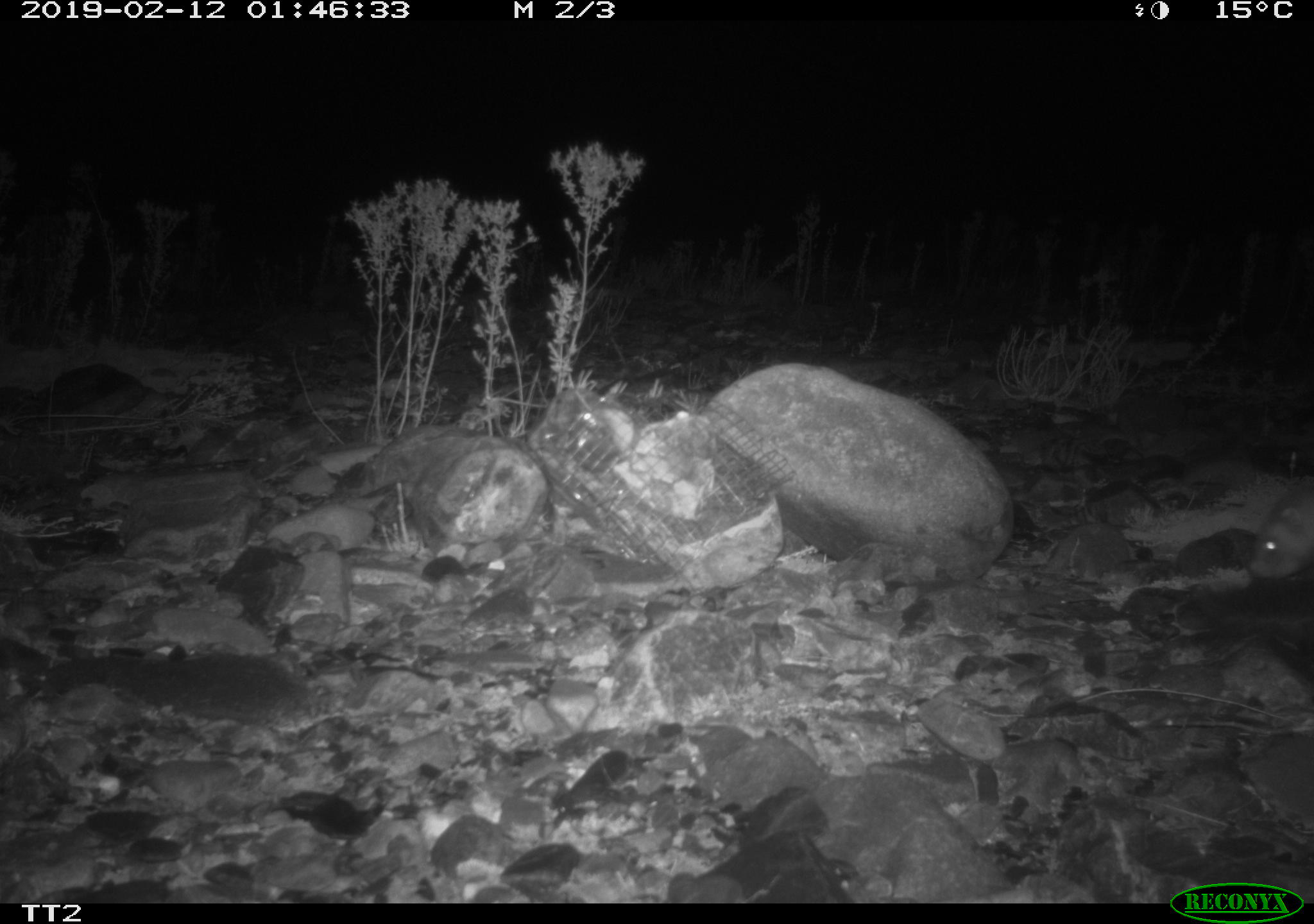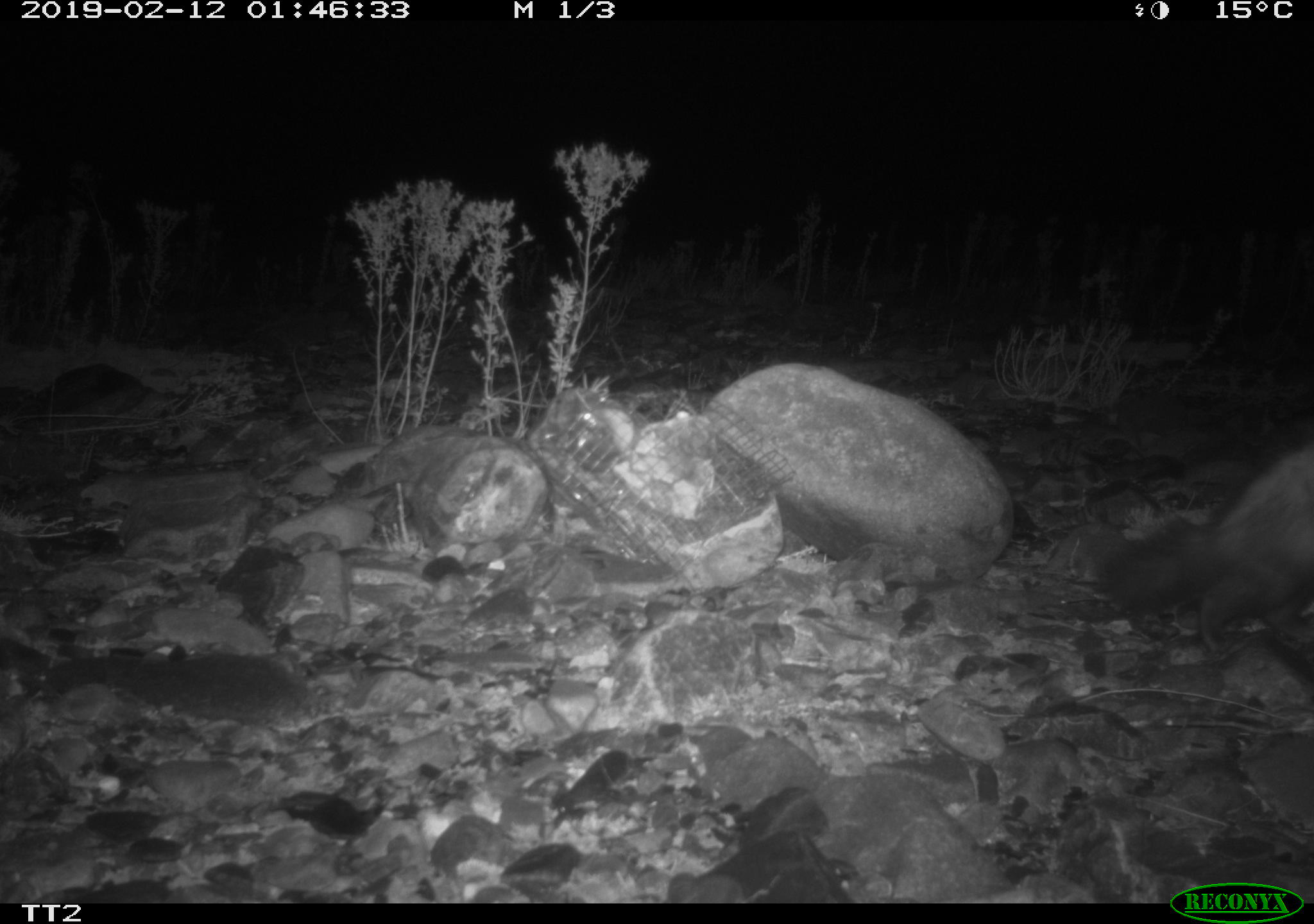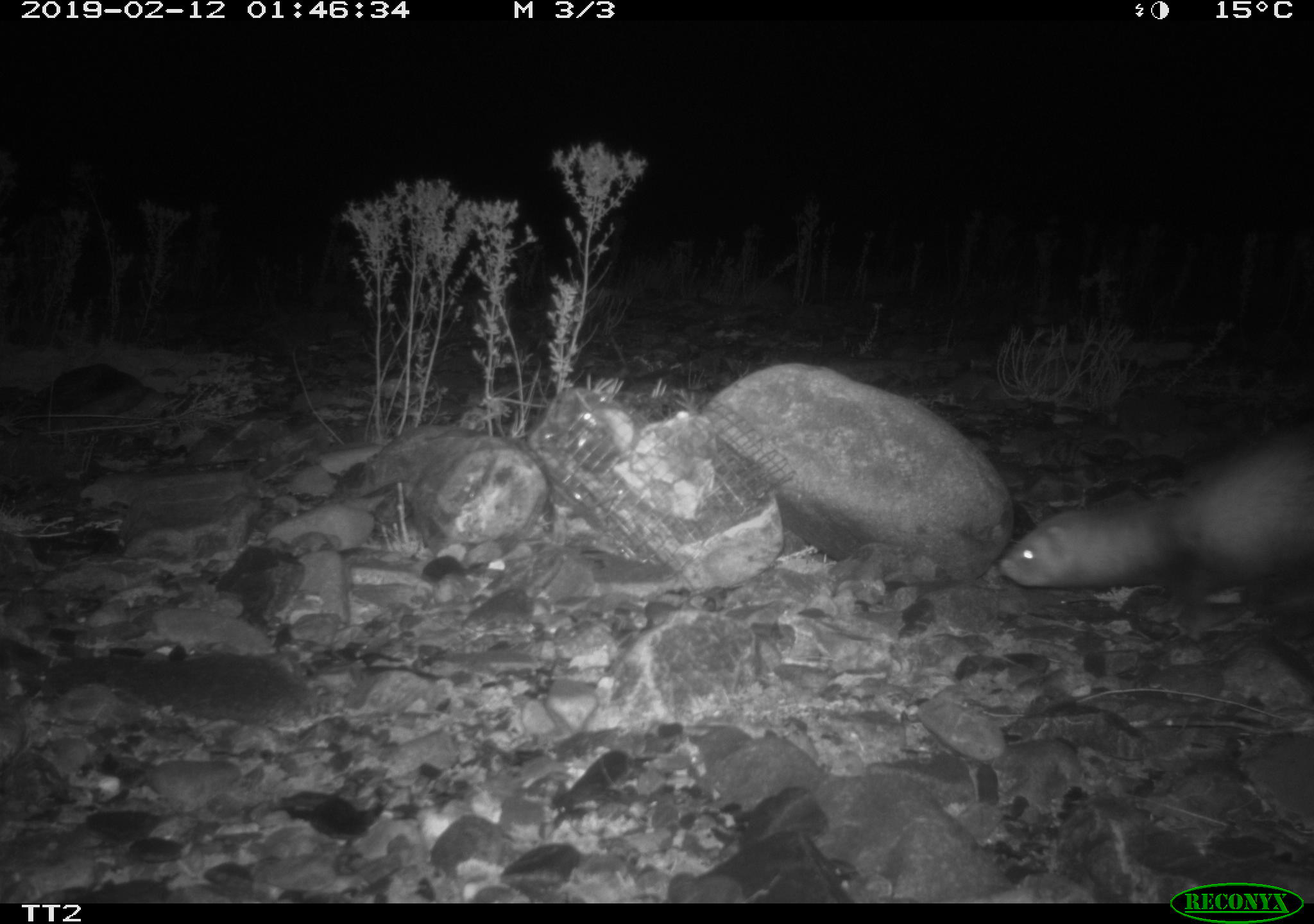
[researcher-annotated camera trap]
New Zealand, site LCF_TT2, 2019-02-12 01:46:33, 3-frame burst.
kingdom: Animalia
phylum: Chordata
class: Mammalia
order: Carnivora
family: Mustelidae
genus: Mustela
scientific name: Mustela furo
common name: ferret